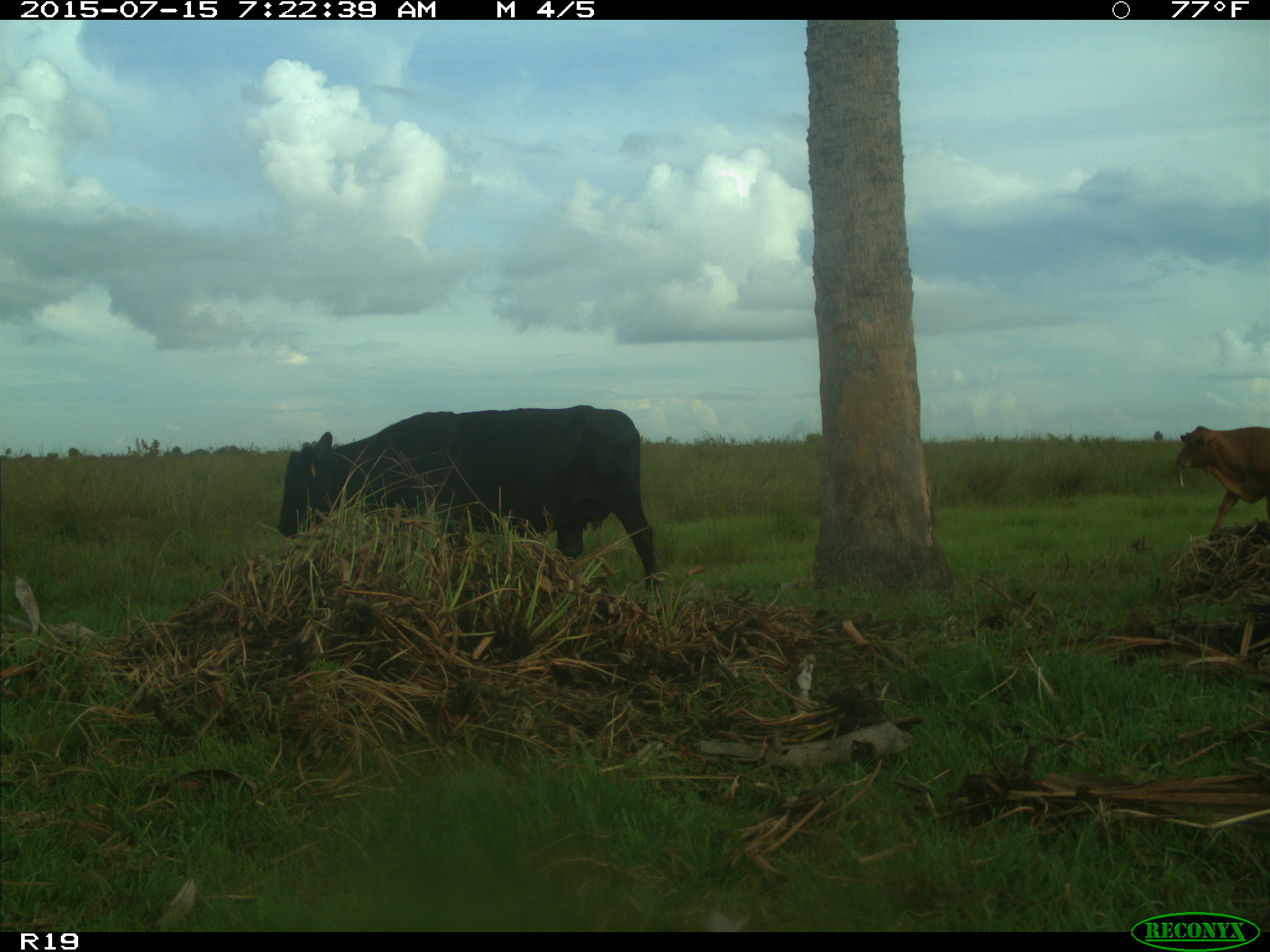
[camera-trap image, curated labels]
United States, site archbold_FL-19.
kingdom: Animalia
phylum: Chordata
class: Mammalia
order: Artiodactyla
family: Bovidae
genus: Bos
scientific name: Bos taurus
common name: domestic cow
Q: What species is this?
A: Bos taurus (domestic cow).